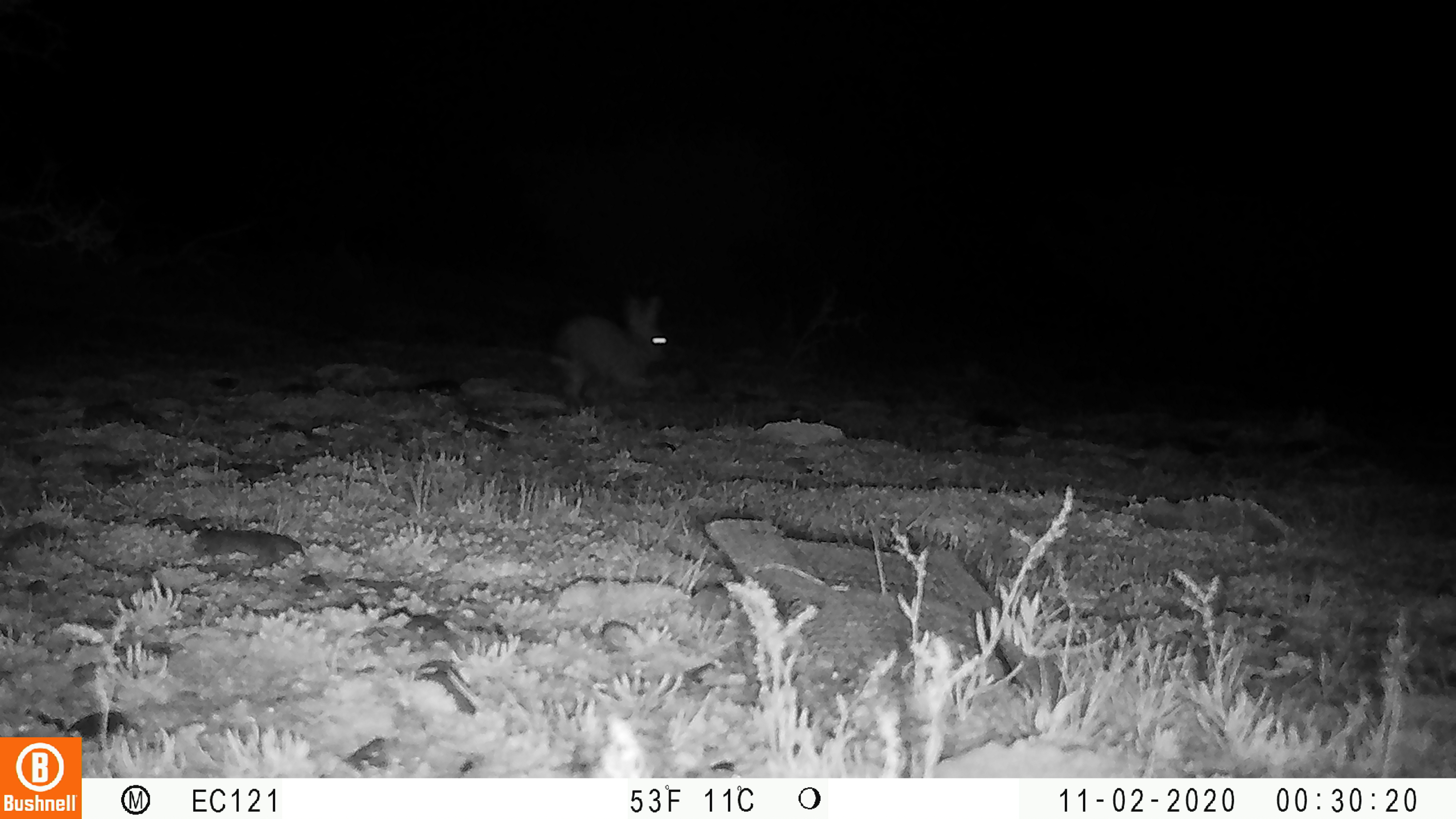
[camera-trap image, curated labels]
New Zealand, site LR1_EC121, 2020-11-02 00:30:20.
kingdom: Animalia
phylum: Chordata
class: Mammalia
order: Lagomorpha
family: Leporidae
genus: Oryctolagus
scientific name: Oryctolagus cuniculus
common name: european rabbit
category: rabbit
Rabbit (european rabbit) (Oryctolagus cuniculus).